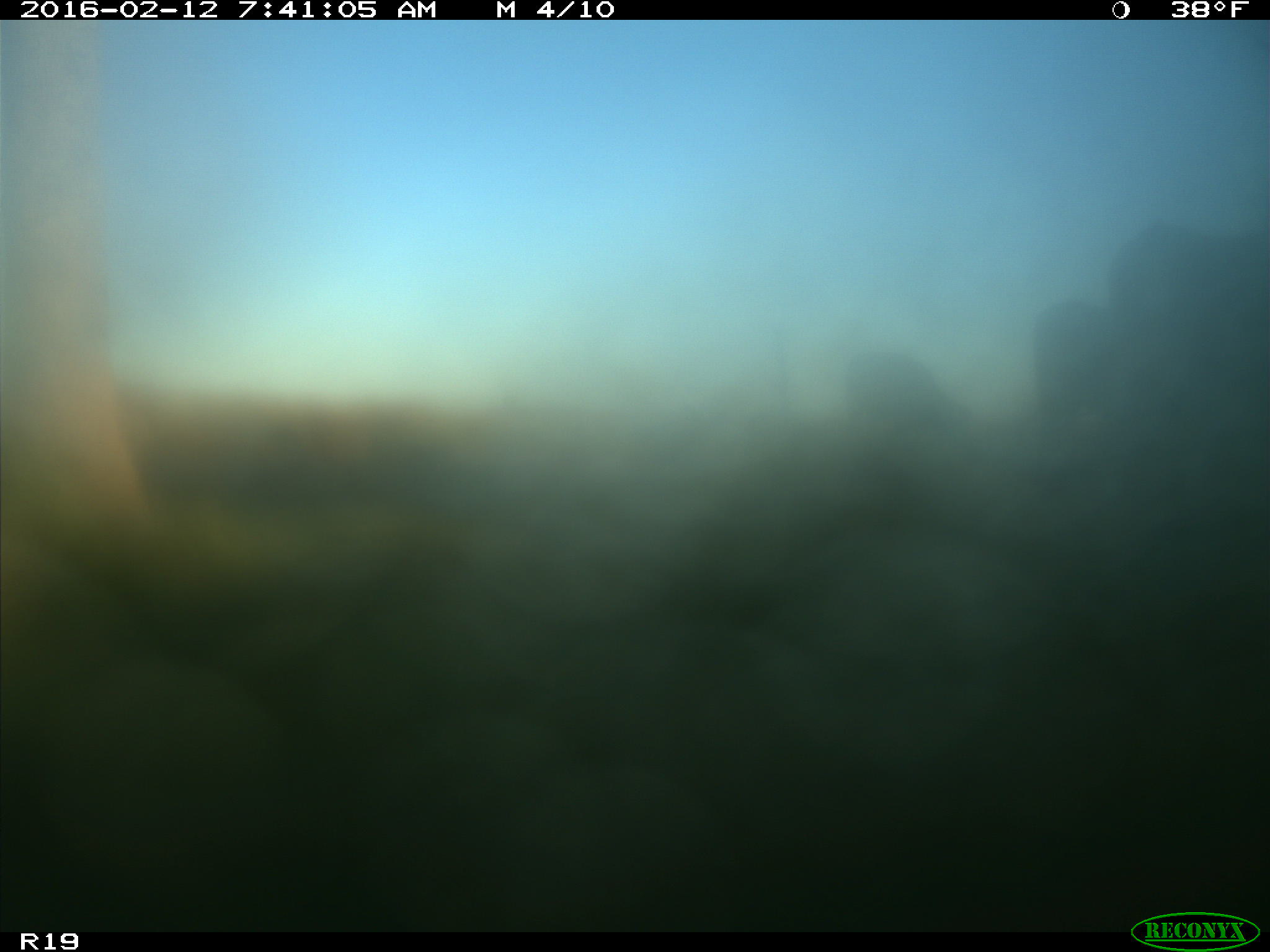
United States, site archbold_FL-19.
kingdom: Animalia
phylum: Chordata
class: Mammalia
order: Artiodactyla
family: Bovidae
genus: Bos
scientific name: Bos taurus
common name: domestic cow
Bos taurus (domestic cow).